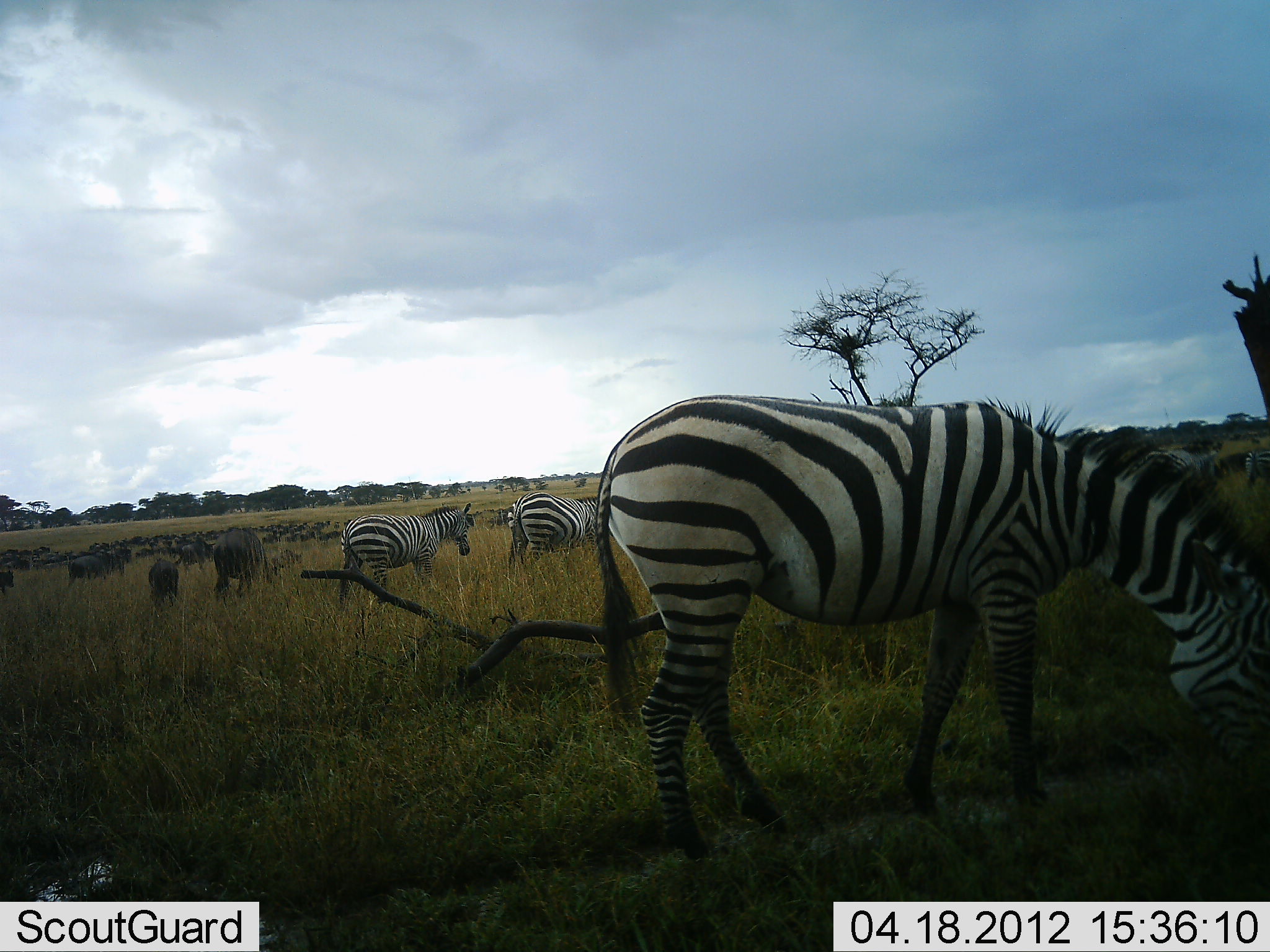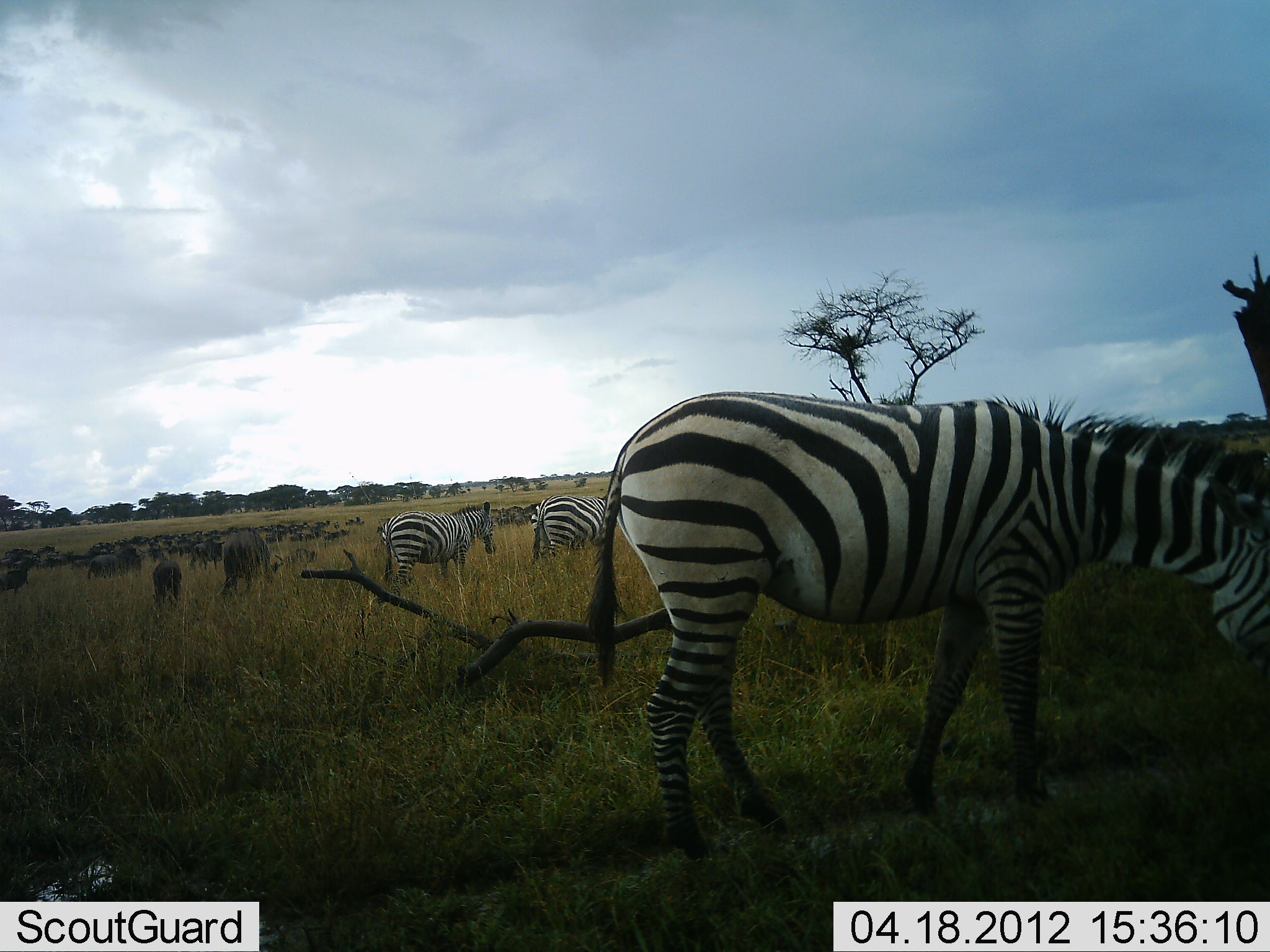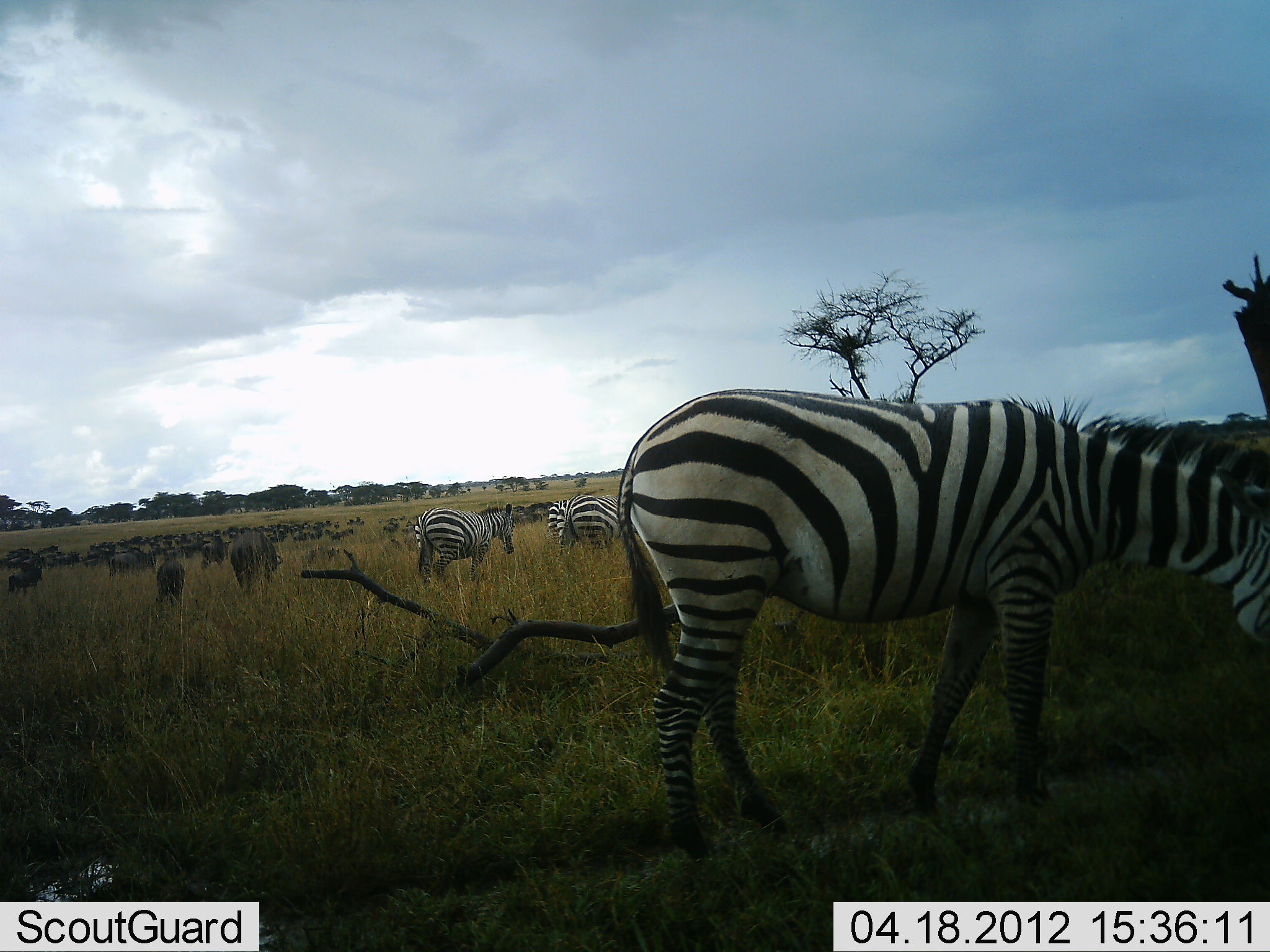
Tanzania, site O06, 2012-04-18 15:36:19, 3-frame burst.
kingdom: Animalia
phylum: Chordata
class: Mammalia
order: Artiodactyla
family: Bovidae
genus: Connochaetes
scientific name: Connochaetes taurinus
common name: blue wildebeest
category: wildebeest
Wildebeest (blue wildebeest) (Connochaetes taurinus), count 11-50. Behavior (volunteer vote fractions): standing 28%, resting 6%, moving 89%, interacting 6%. Young present (vote fraction): 17%. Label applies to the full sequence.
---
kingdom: Animalia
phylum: Chordata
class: Mammalia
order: Perissodactyla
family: Equidae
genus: Equus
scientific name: Equus quagga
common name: plains zebra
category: zebra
Zebra (plains zebra) (Equus quagga), count 3. Behavior (volunteer vote fractions): standing 48%, resting 0%, moving 67%, interacting 0%. Young present (vote fraction): 5%. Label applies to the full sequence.